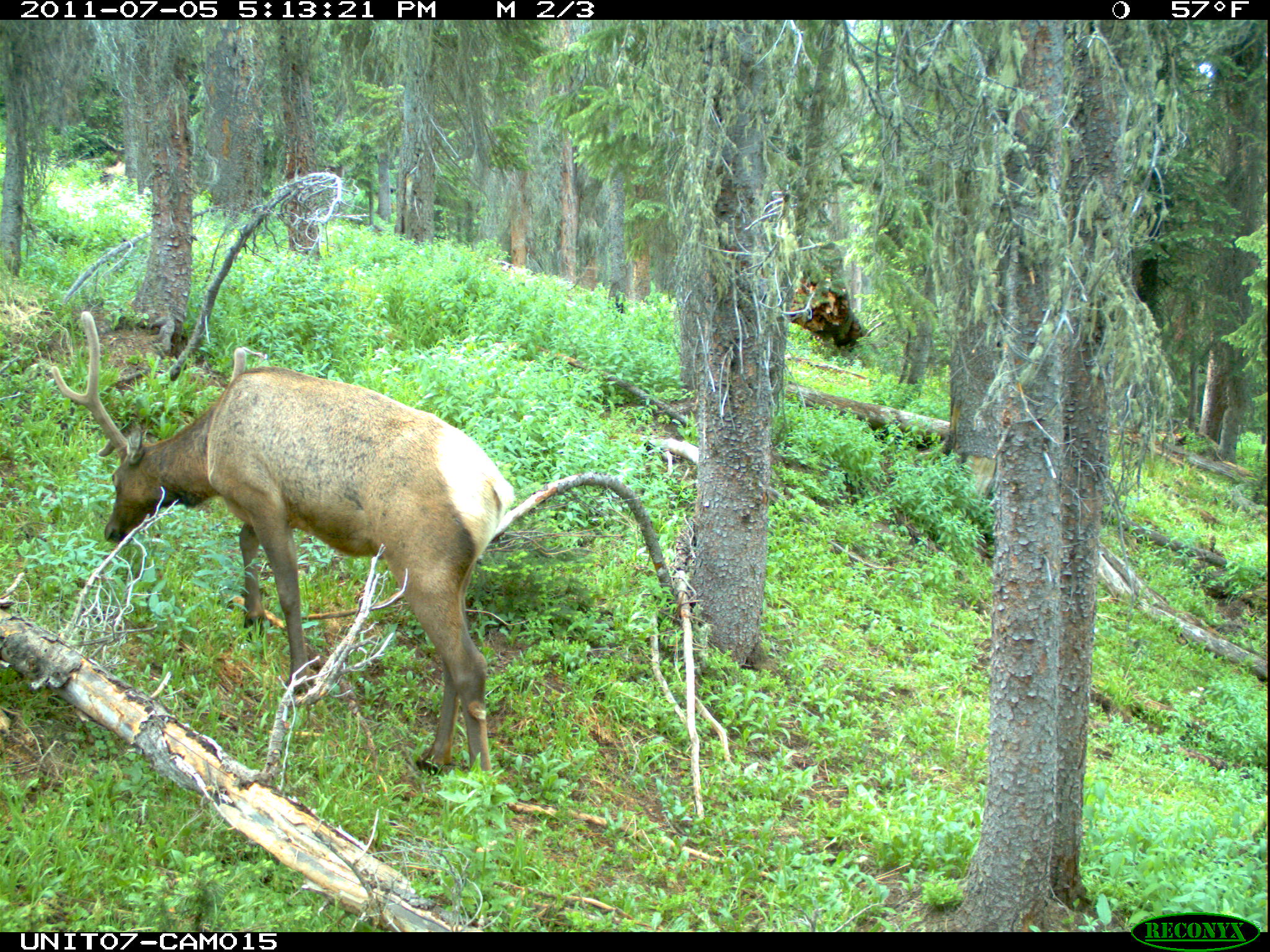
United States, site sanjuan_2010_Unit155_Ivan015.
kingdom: Animalia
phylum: Chordata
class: Mammalia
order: Artiodactyla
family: Cervidae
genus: Cervus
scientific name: Cervus elaphus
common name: red deer